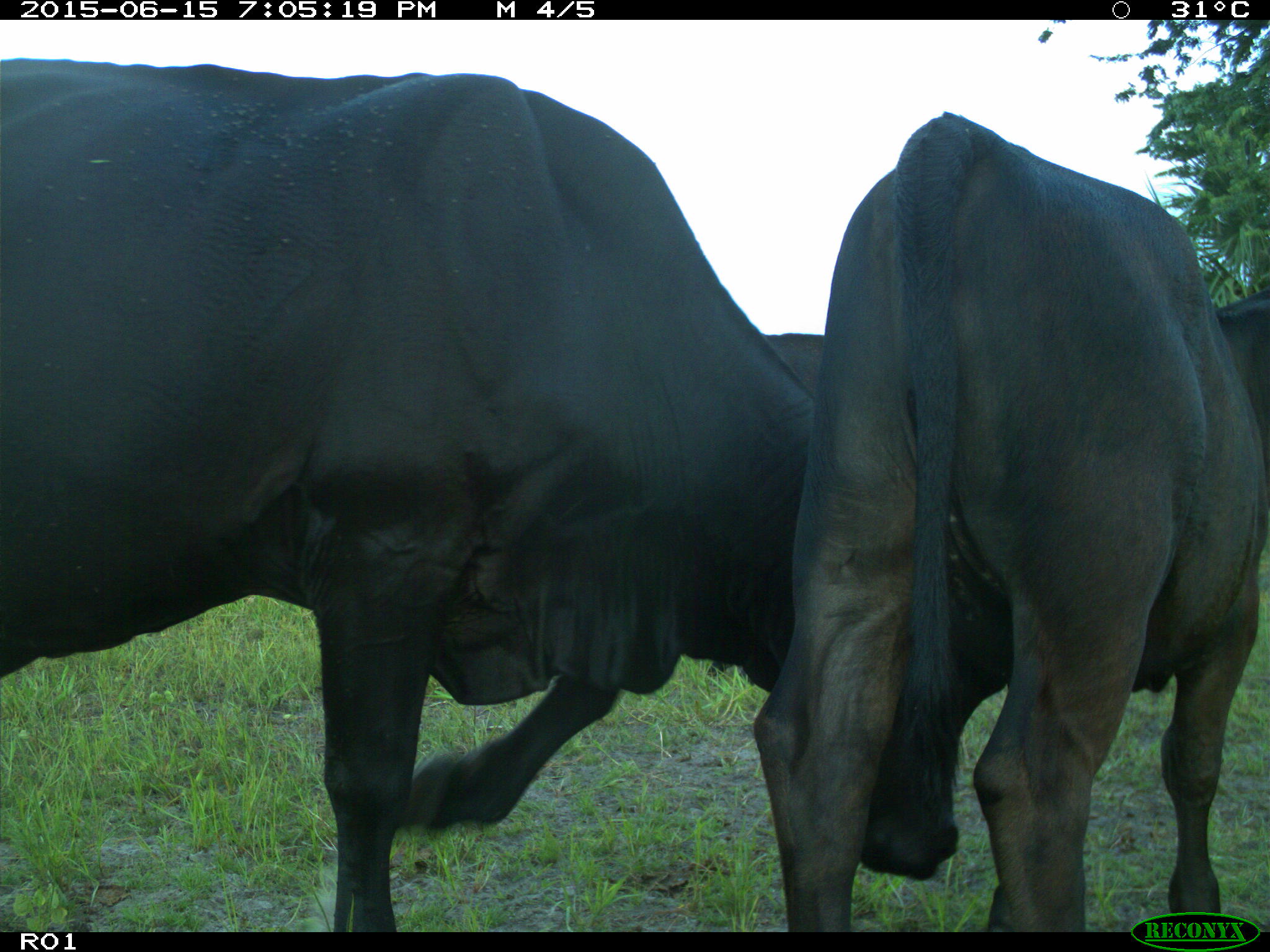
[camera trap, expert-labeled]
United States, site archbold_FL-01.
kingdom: Animalia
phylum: Chordata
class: Mammalia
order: Artiodactyla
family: Bovidae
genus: Bos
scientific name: Bos taurus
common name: domestic cow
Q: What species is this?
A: Bos taurus (domestic cow).